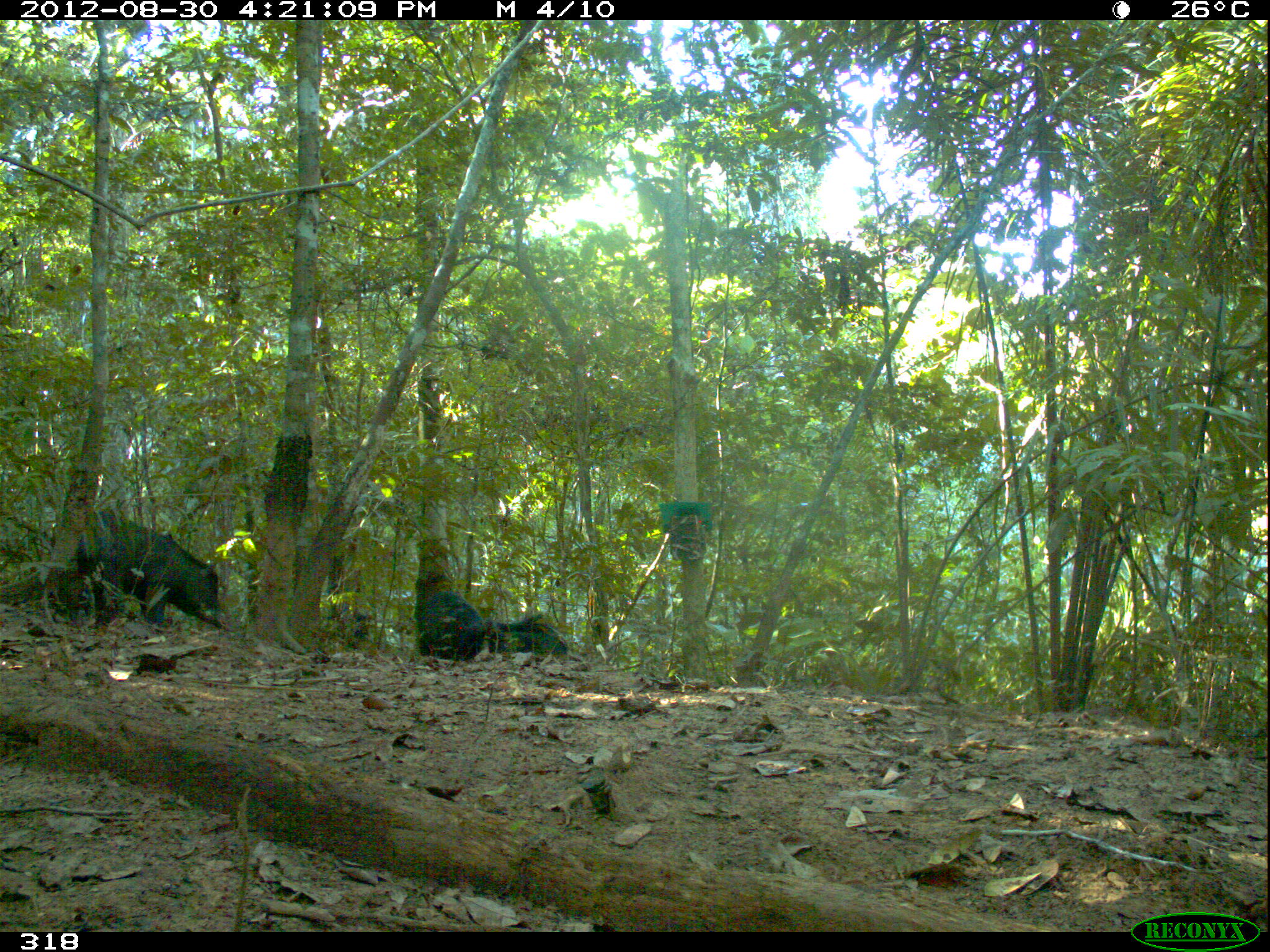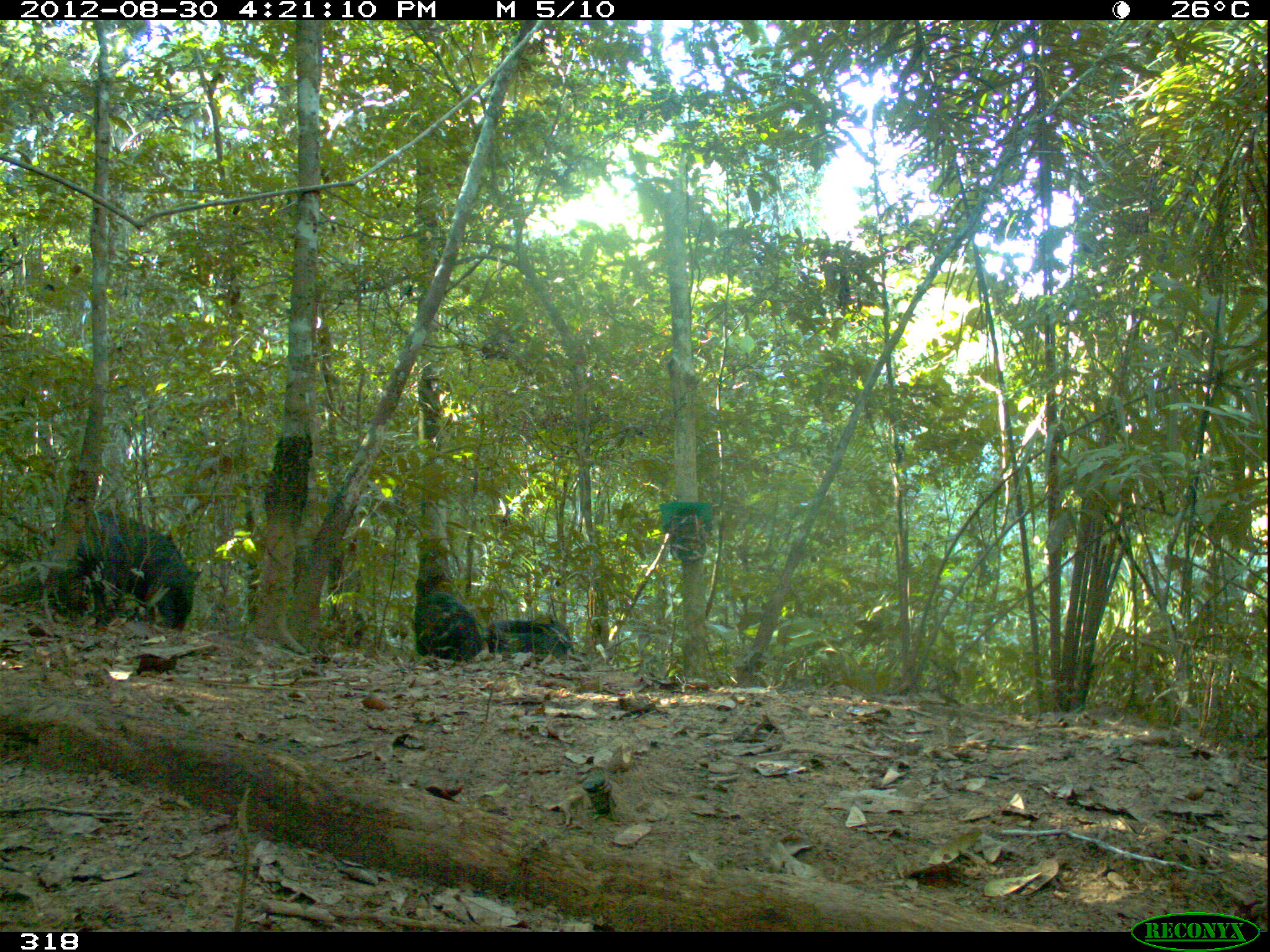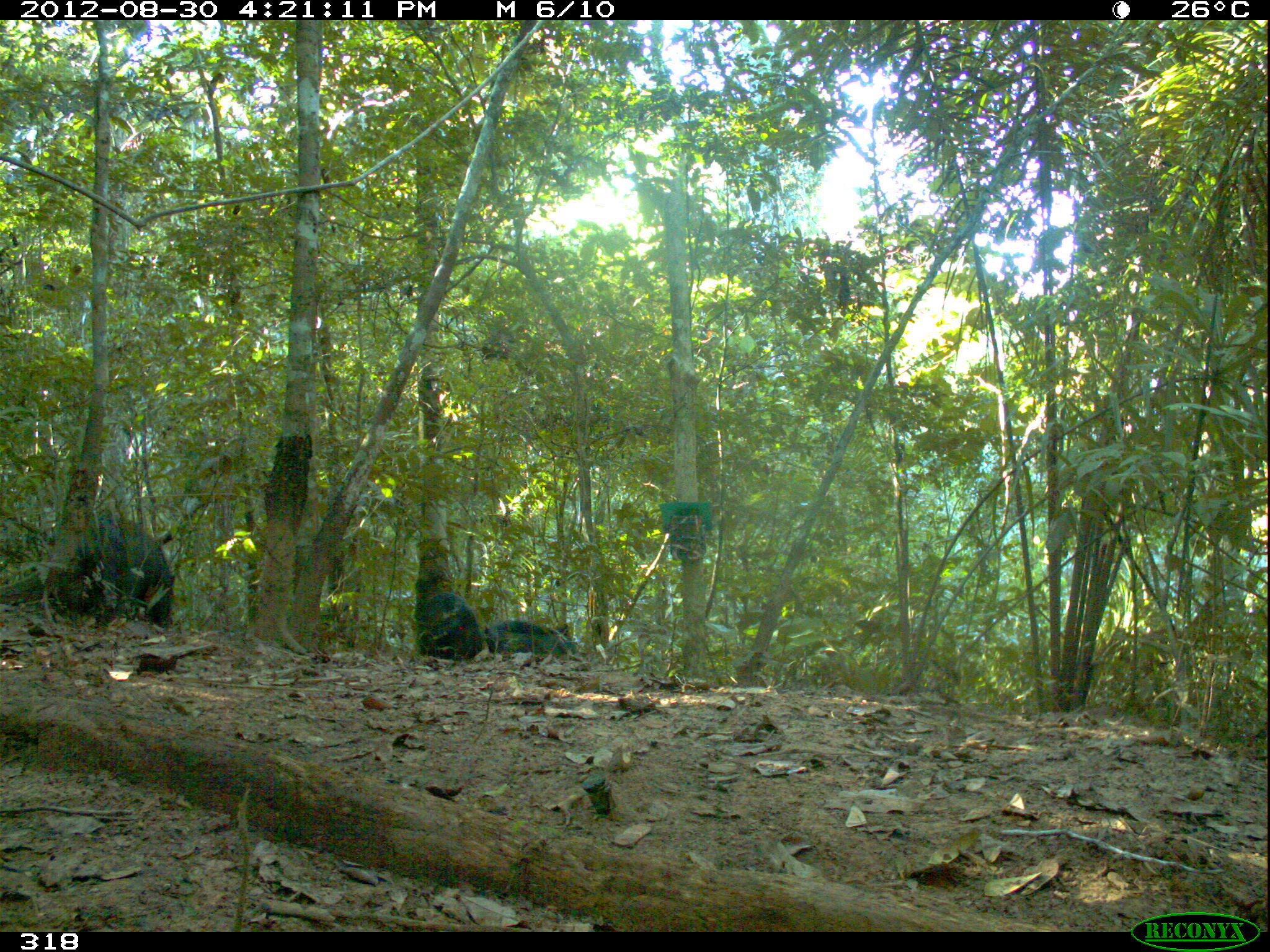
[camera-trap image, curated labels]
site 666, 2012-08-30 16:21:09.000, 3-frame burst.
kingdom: Animalia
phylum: Chordata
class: Mammalia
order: Artiodactyla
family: Tayassuidae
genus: Tayassu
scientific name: Tayassu pecari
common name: white-lipped peccary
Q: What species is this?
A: Tayassu pecari (white-lipped peccary).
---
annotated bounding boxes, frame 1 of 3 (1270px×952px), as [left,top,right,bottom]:
tayassu pecari: [77,510,227,628]; [416,591,484,660]; [485,614,567,654]; [323,613,372,649]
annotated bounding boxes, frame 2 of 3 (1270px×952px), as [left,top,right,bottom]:
tayassu pecari: [76,512,201,633]; [411,592,483,662]; [487,615,574,668]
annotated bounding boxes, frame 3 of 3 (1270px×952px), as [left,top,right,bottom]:
tayassu pecari: [49,510,174,629]; [414,593,483,660]; [483,619,578,656]